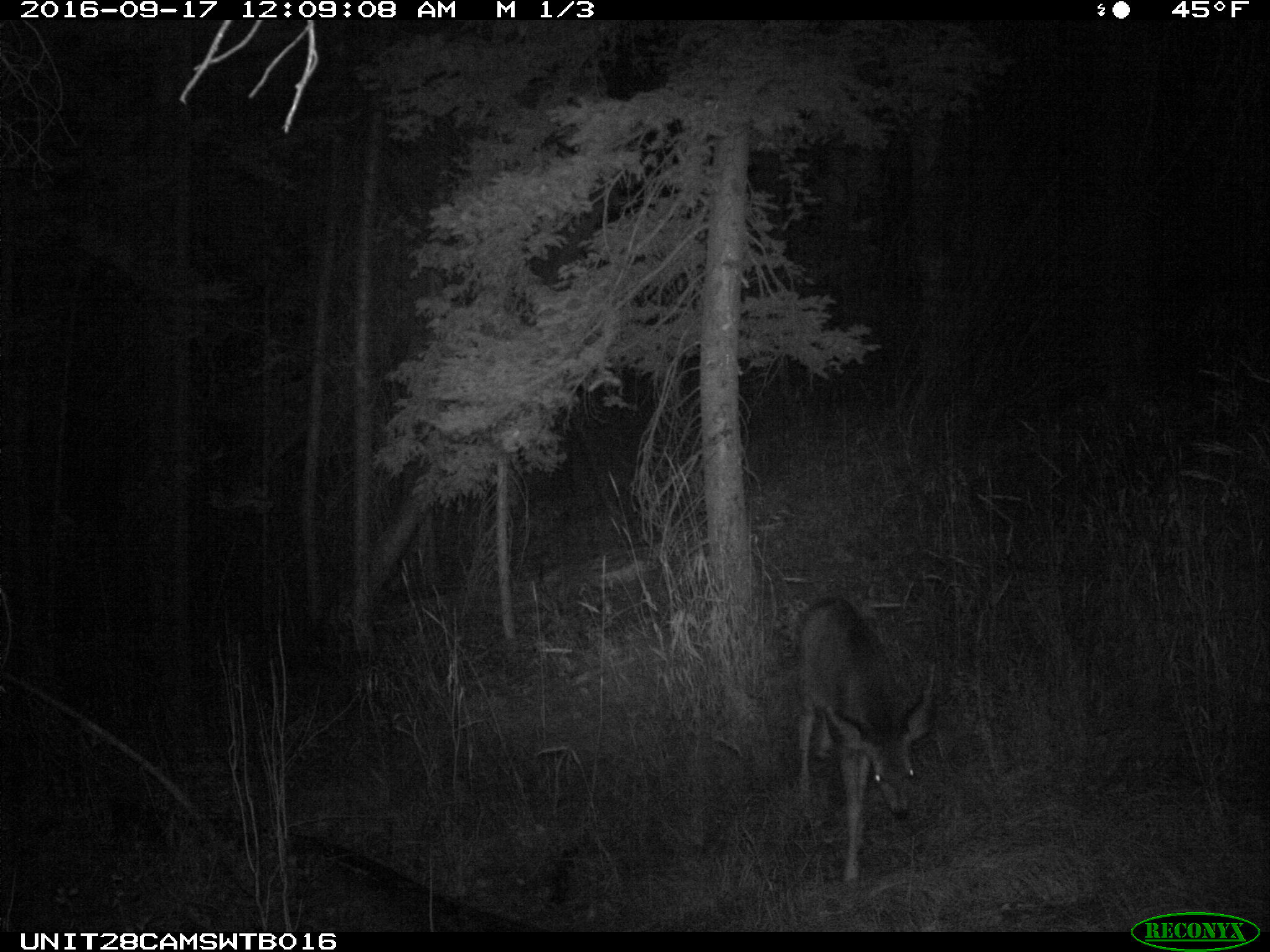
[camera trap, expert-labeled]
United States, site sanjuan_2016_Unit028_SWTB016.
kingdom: Animalia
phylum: Chordata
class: Mammalia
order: Artiodactyla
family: Cervidae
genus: Odocoileus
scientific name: Odocoileus hemionus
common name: mule deer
Odocoileus hemionus (mule deer).